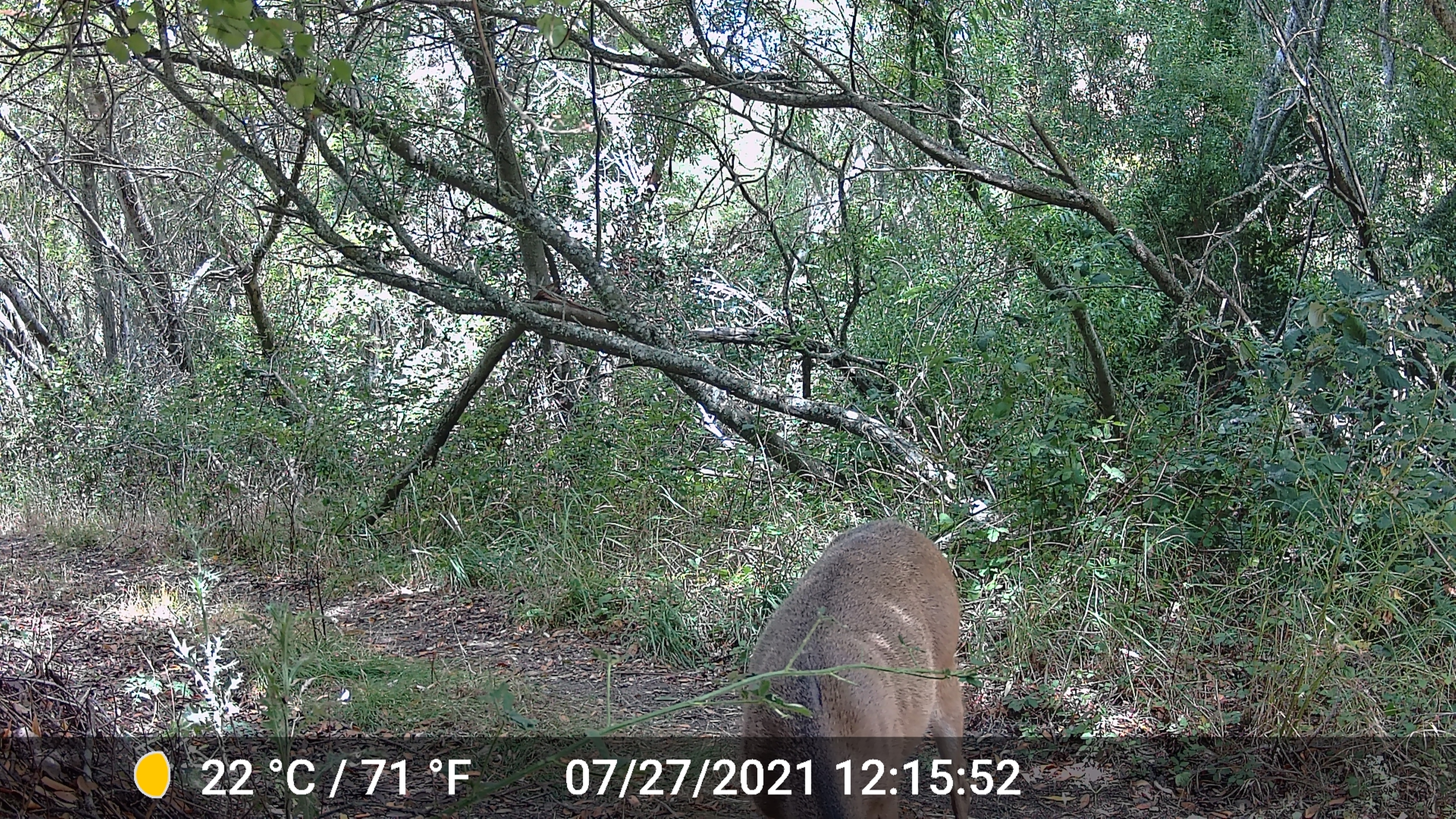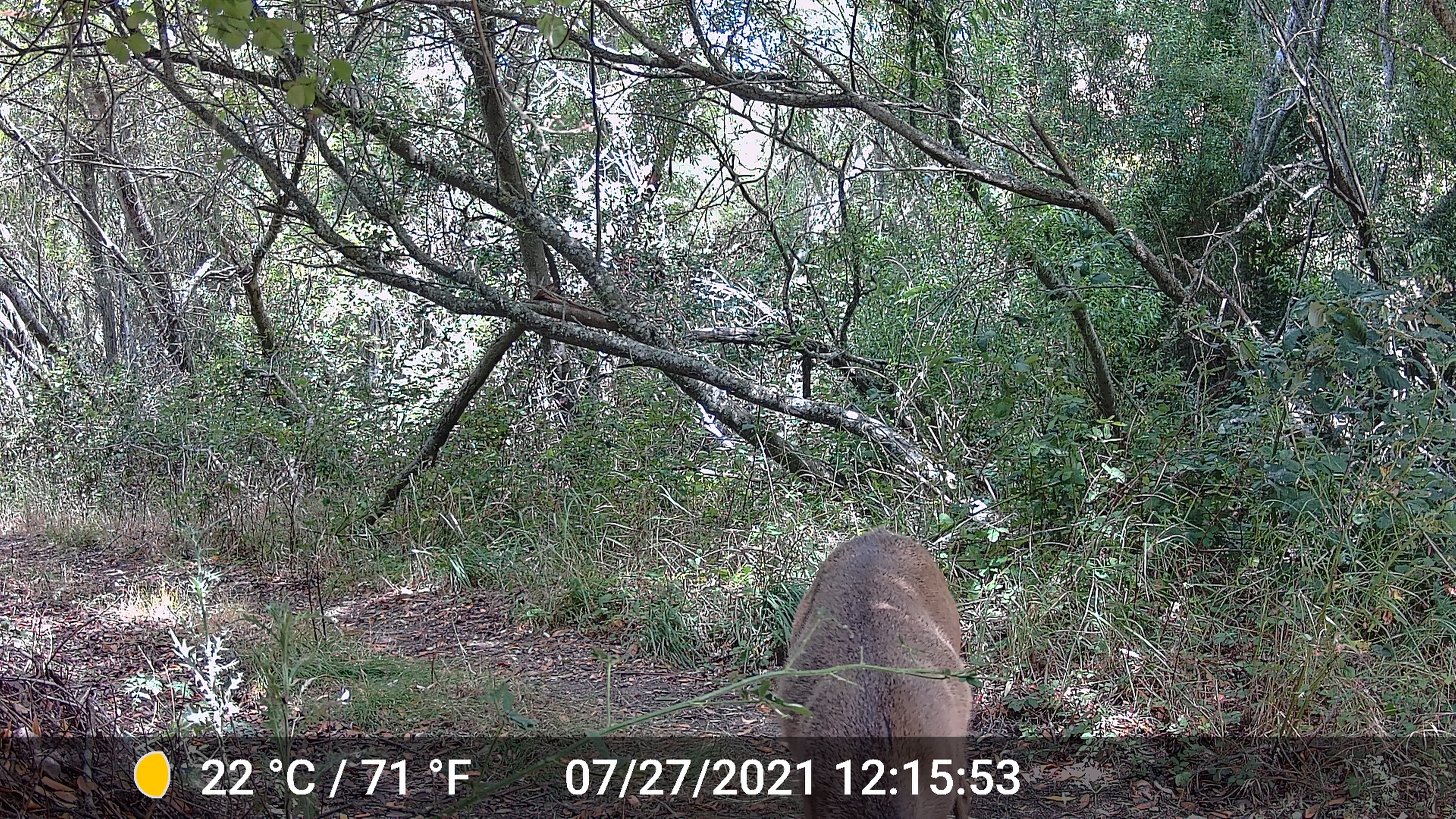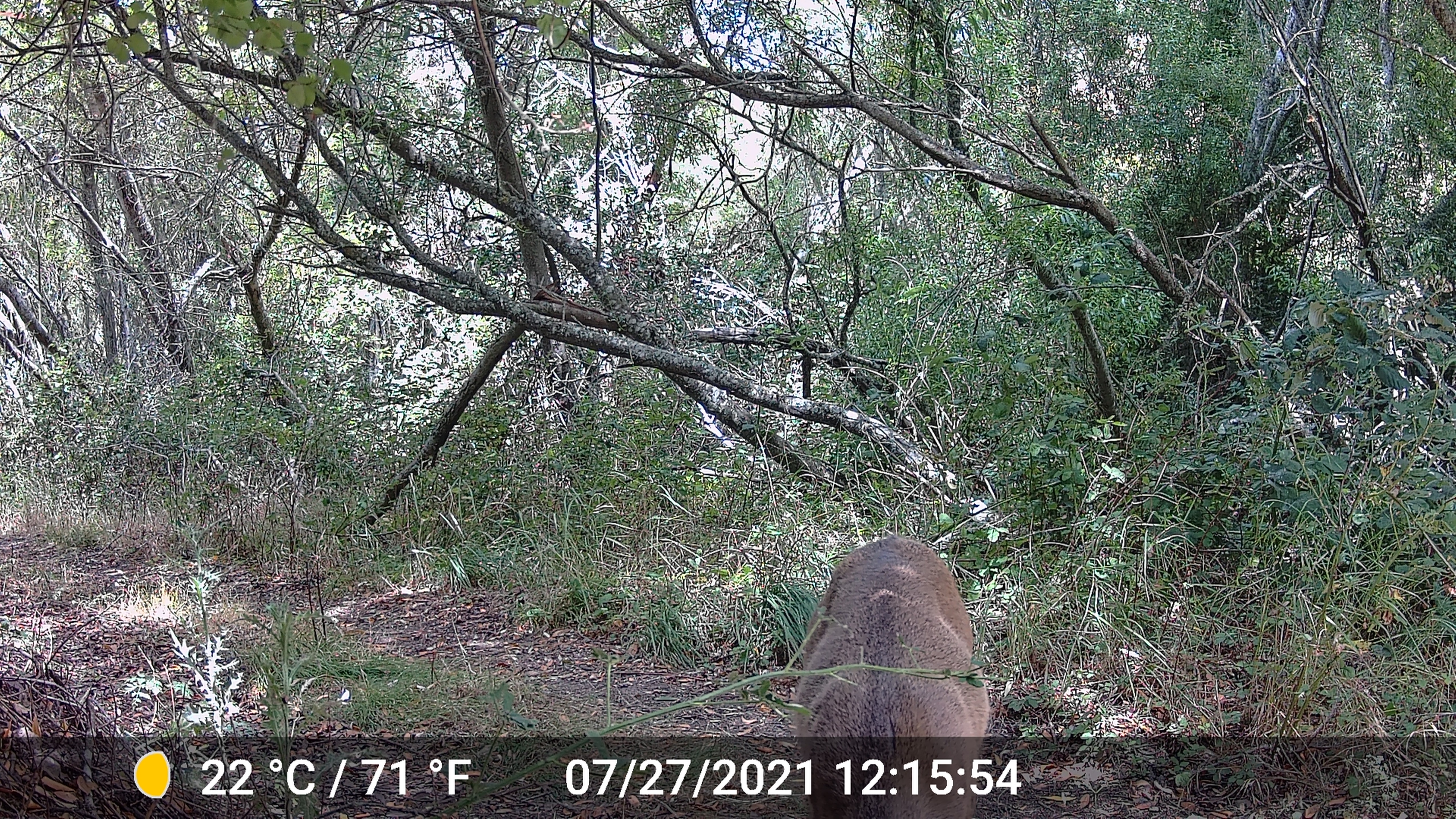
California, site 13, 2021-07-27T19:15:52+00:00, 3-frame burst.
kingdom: Animalia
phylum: Chordata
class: Mammalia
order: Artiodactyla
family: Cervidae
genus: Odocoileus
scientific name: Odocoileus hemionus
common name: mule deer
Mule deer (Odocoileus hemionus).